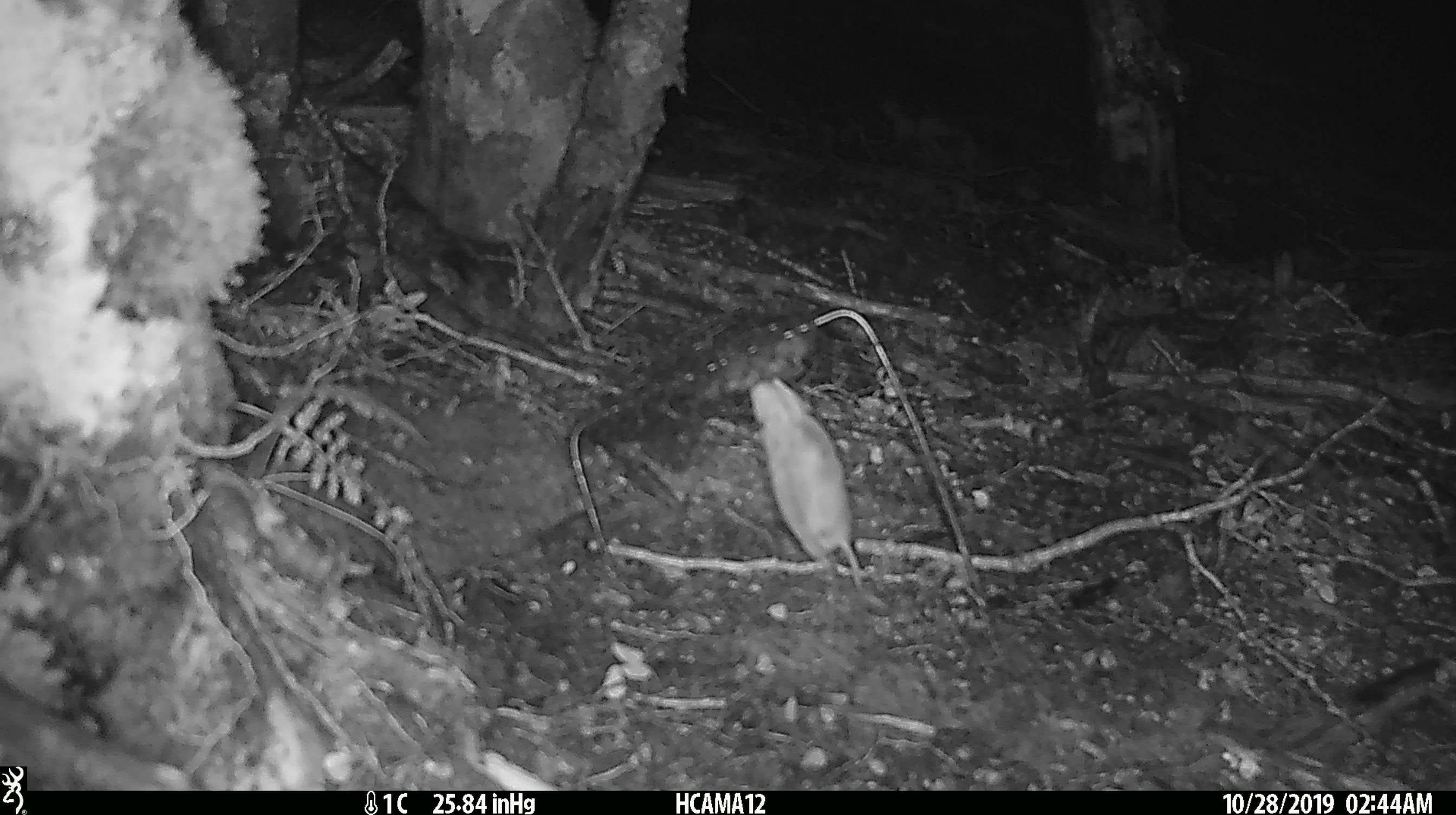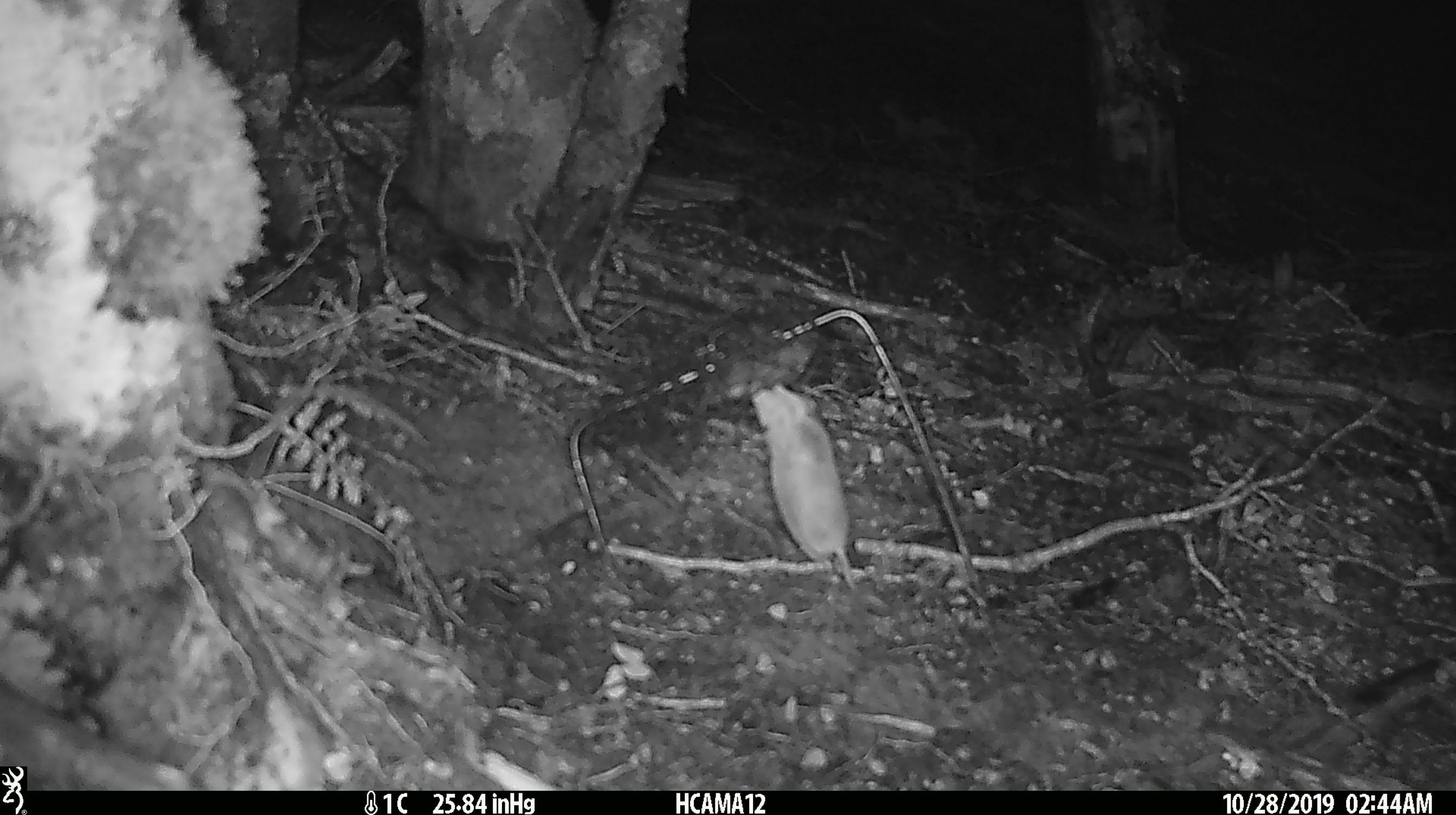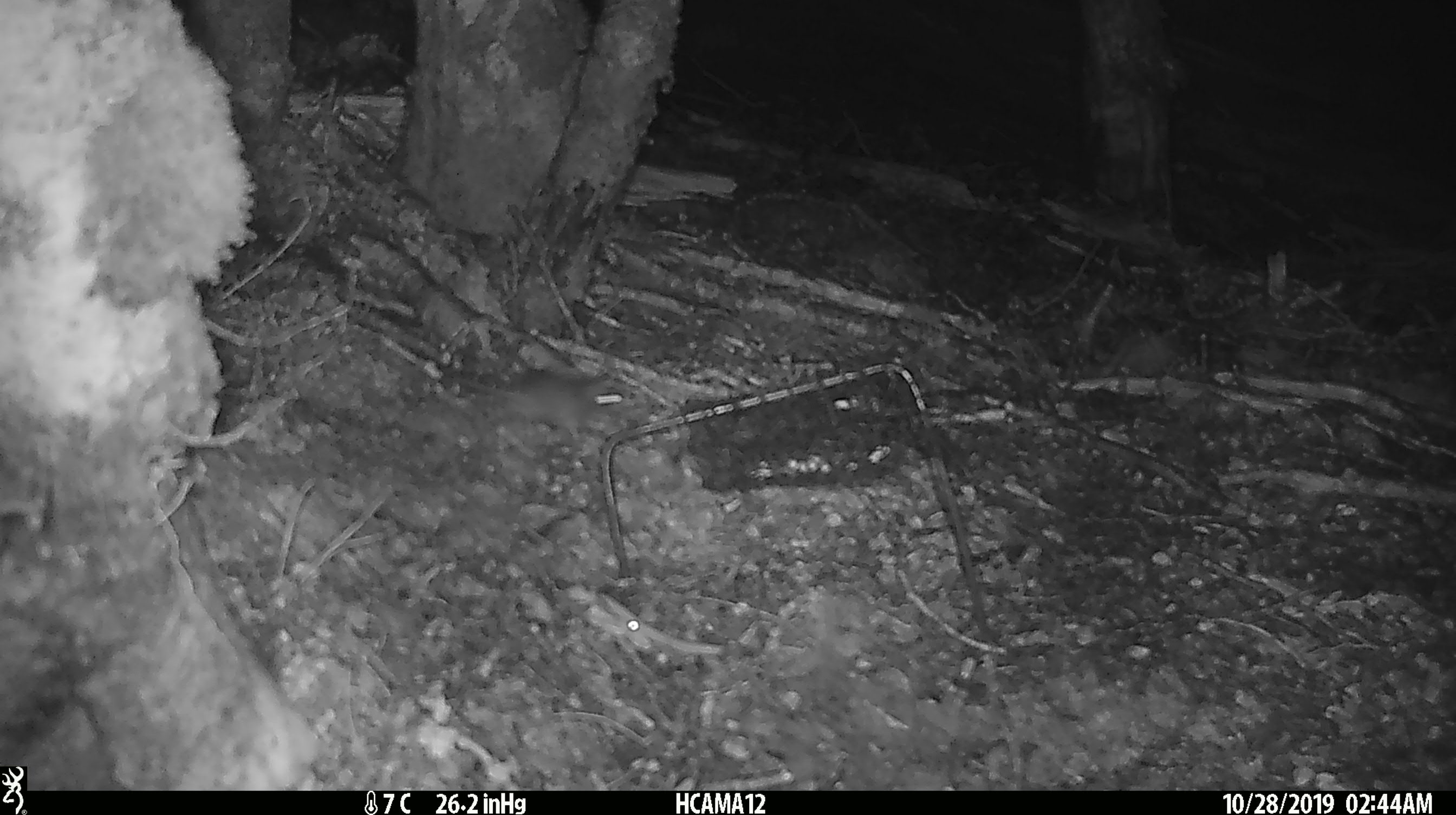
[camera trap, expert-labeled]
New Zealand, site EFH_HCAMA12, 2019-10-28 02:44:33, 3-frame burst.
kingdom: Animalia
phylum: Chordata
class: Mammalia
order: Rodentia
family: Muridae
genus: Mus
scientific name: Mus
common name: mouse